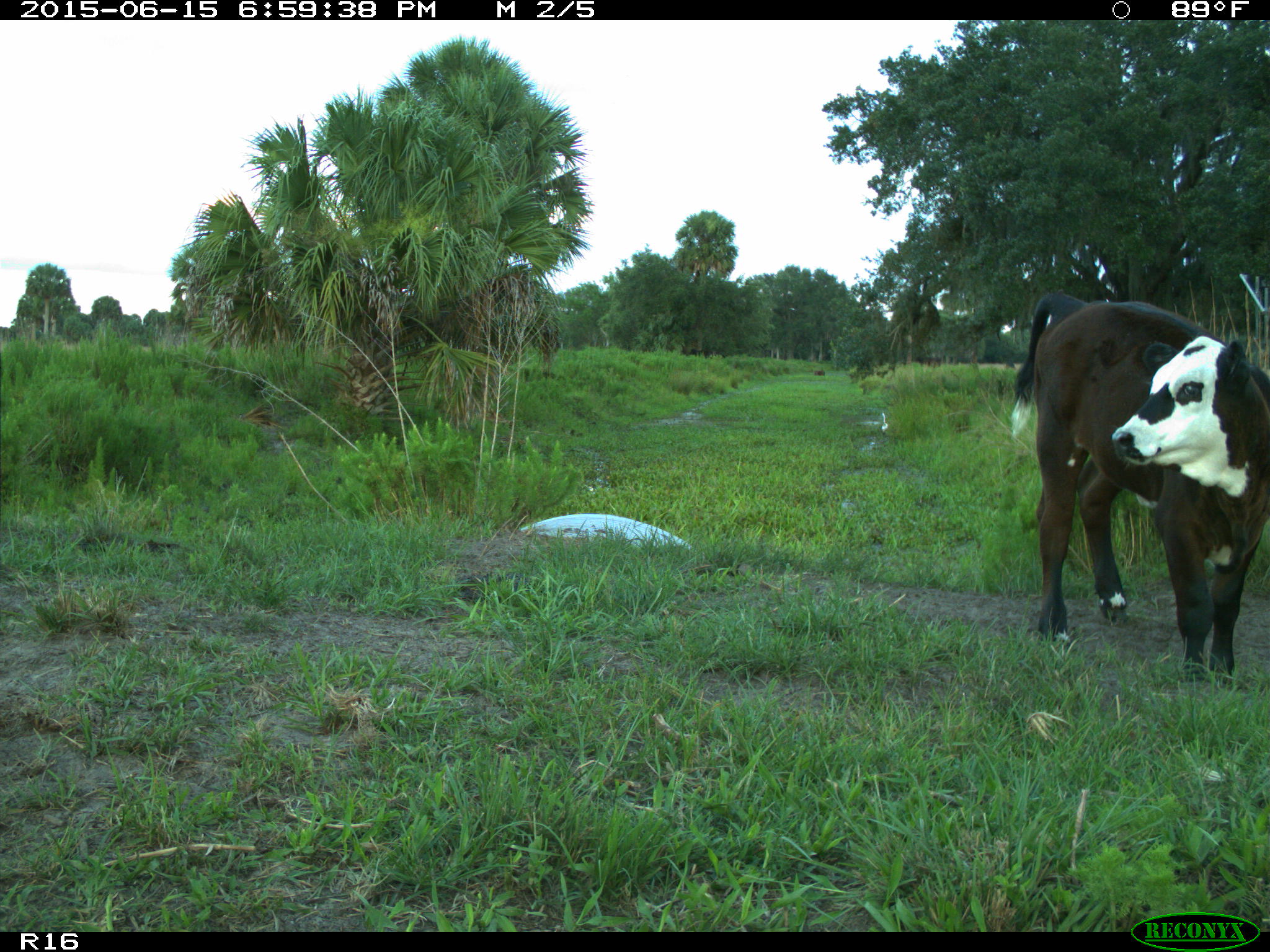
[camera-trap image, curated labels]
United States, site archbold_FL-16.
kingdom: Animalia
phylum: Chordata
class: Mammalia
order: Artiodactyla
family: Bovidae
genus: Bos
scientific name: Bos taurus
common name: domestic cow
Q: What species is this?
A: Bos taurus (domestic cow).